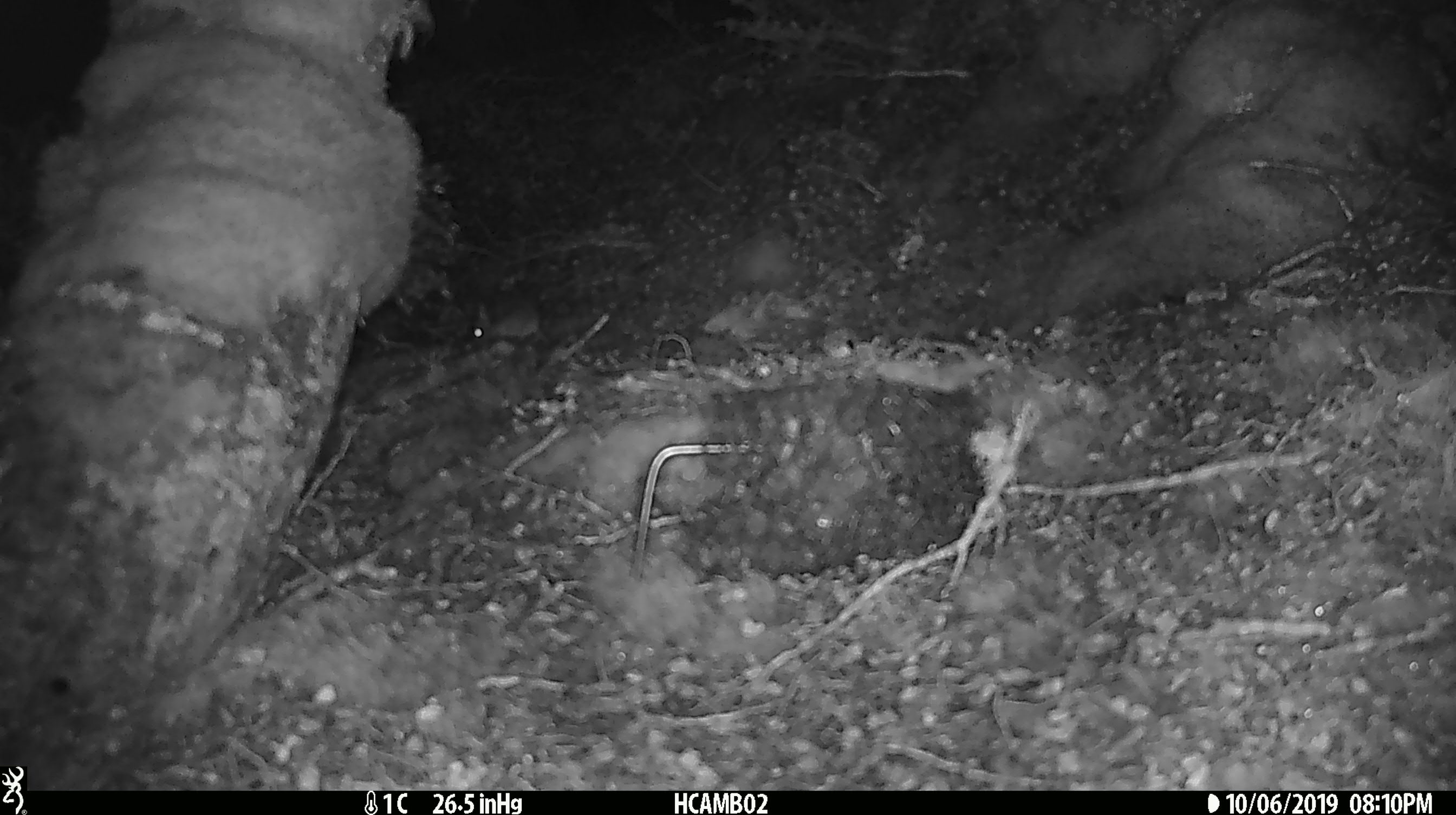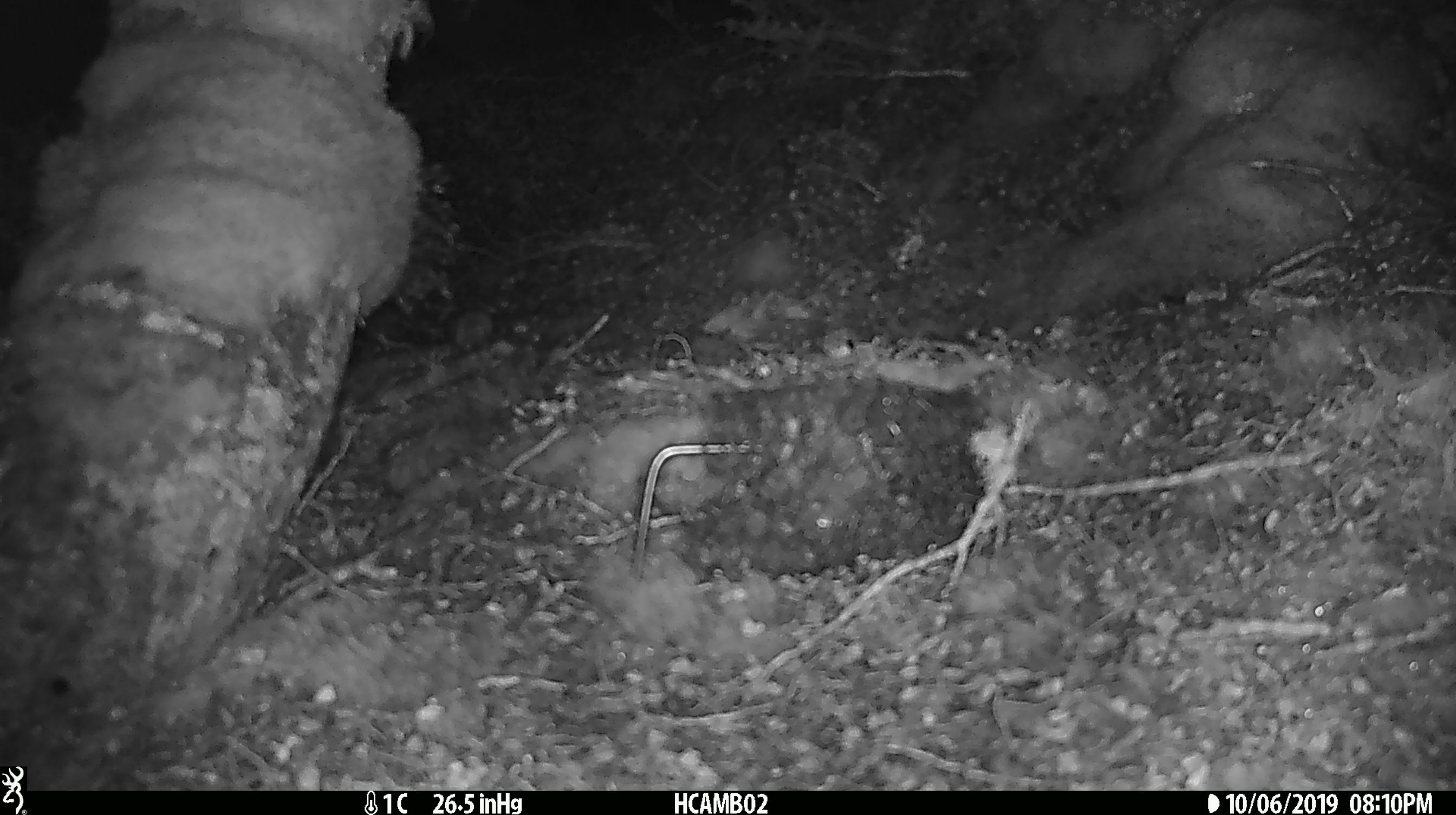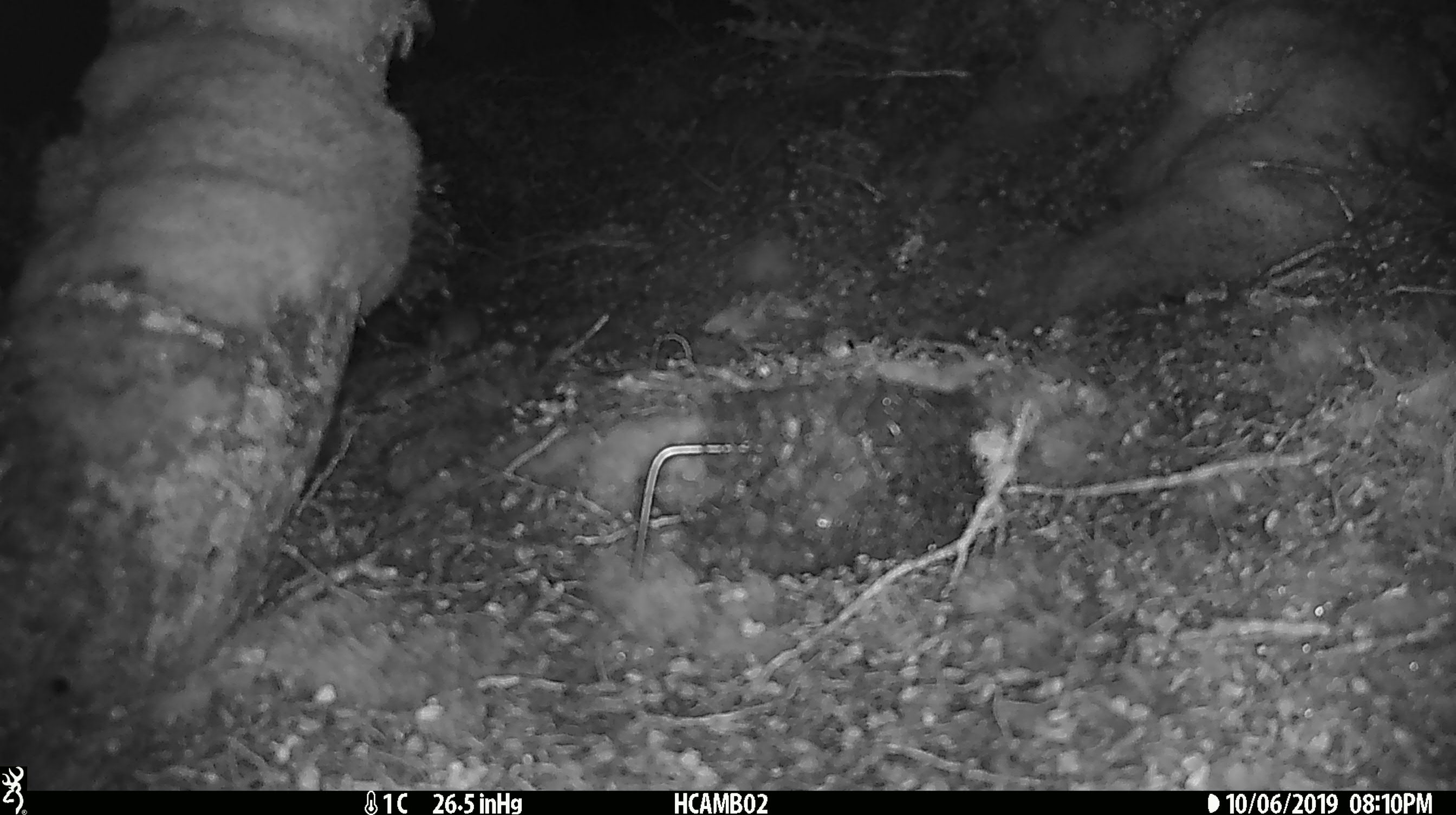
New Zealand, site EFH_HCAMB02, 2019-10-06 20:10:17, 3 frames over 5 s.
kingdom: Animalia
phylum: Chordata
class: Mammalia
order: Rodentia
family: Muridae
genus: Mus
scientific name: Mus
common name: mouse